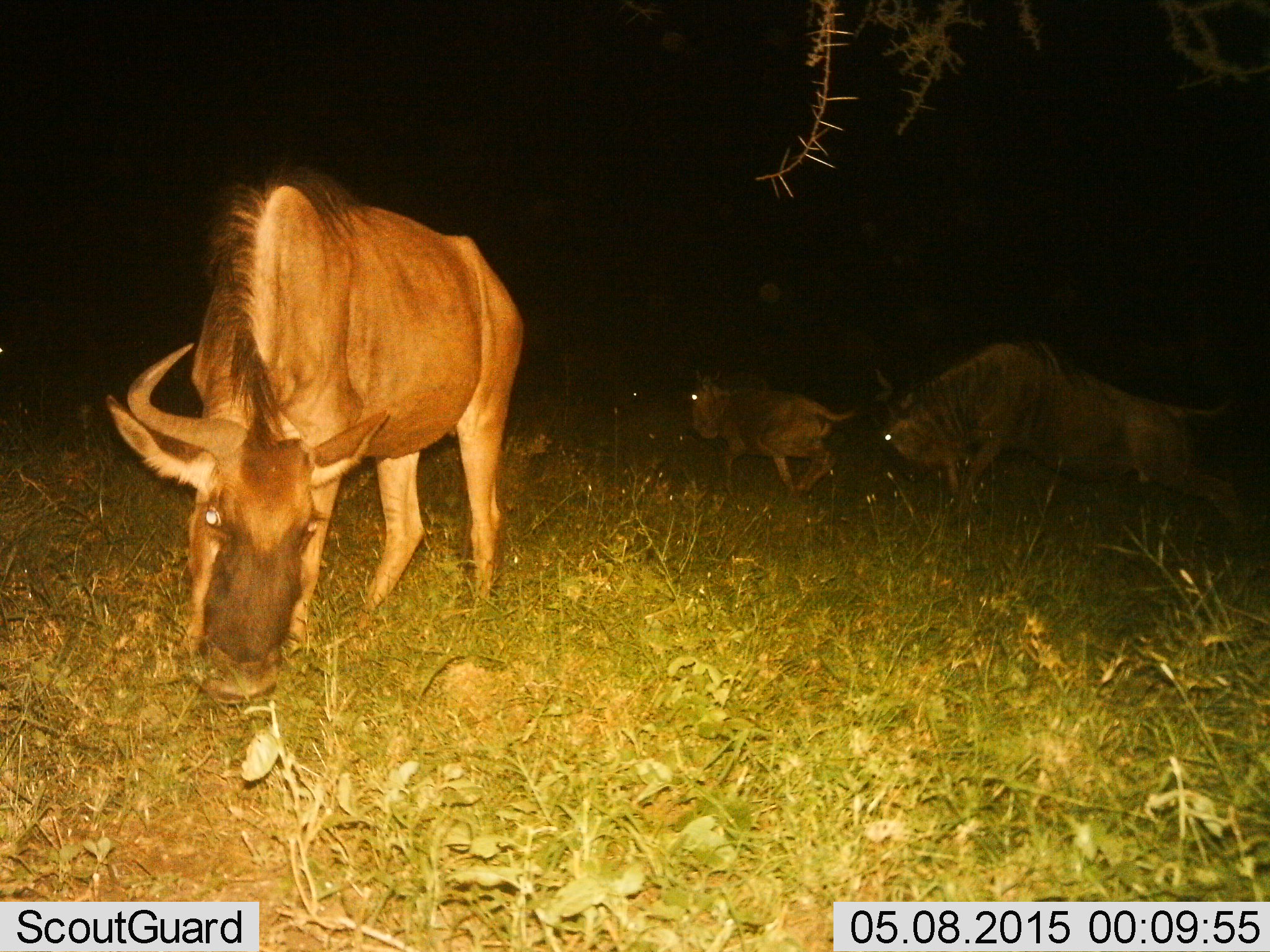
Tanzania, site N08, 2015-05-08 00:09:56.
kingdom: Animalia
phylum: Chordata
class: Mammalia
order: Artiodactyla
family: Bovidae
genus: Connochaetes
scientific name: Connochaetes taurinus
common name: blue wildebeest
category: wildebeest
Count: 3.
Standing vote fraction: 50%.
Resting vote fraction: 0%.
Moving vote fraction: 70%.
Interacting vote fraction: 30%.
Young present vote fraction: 40%.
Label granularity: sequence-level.